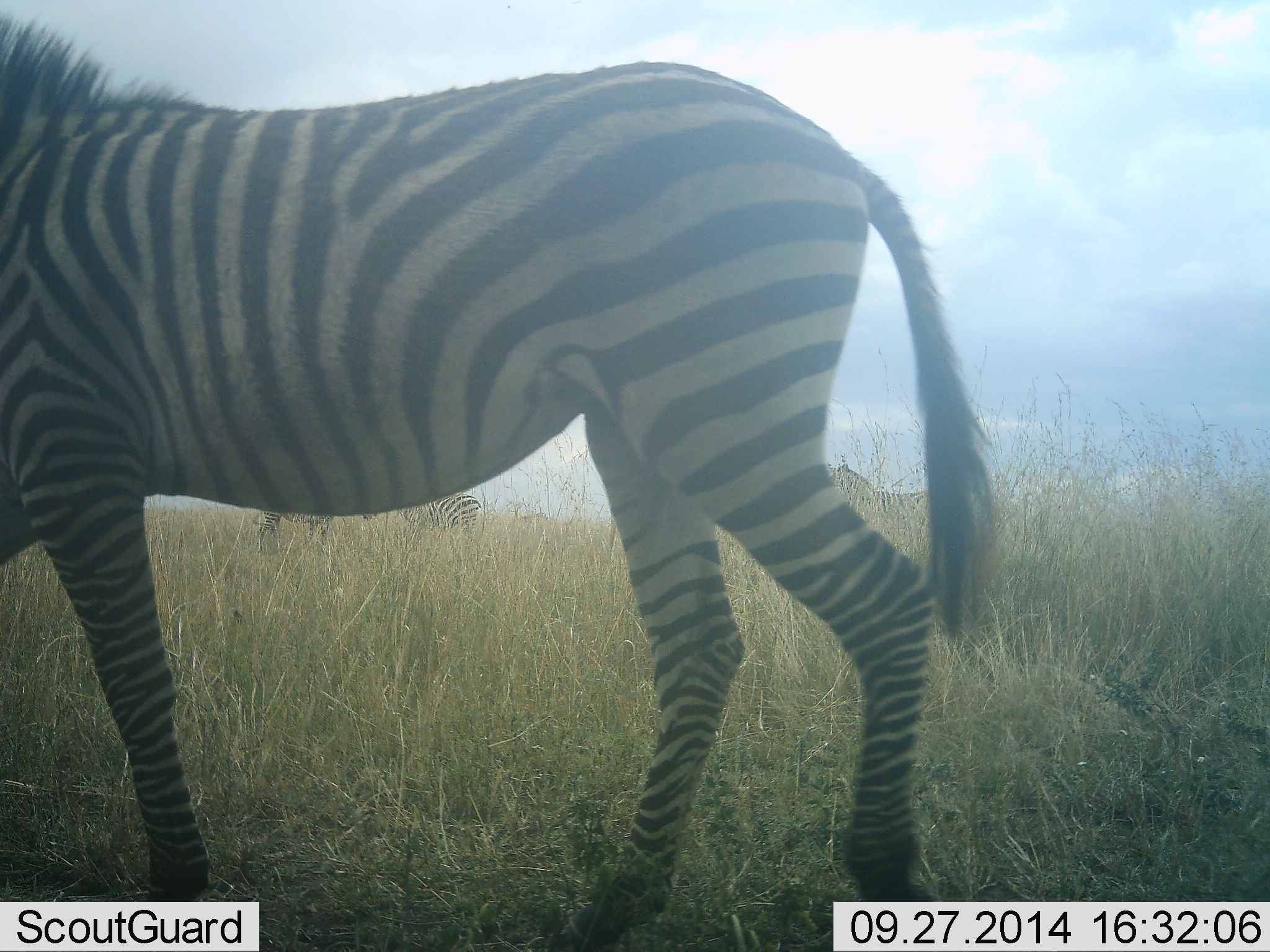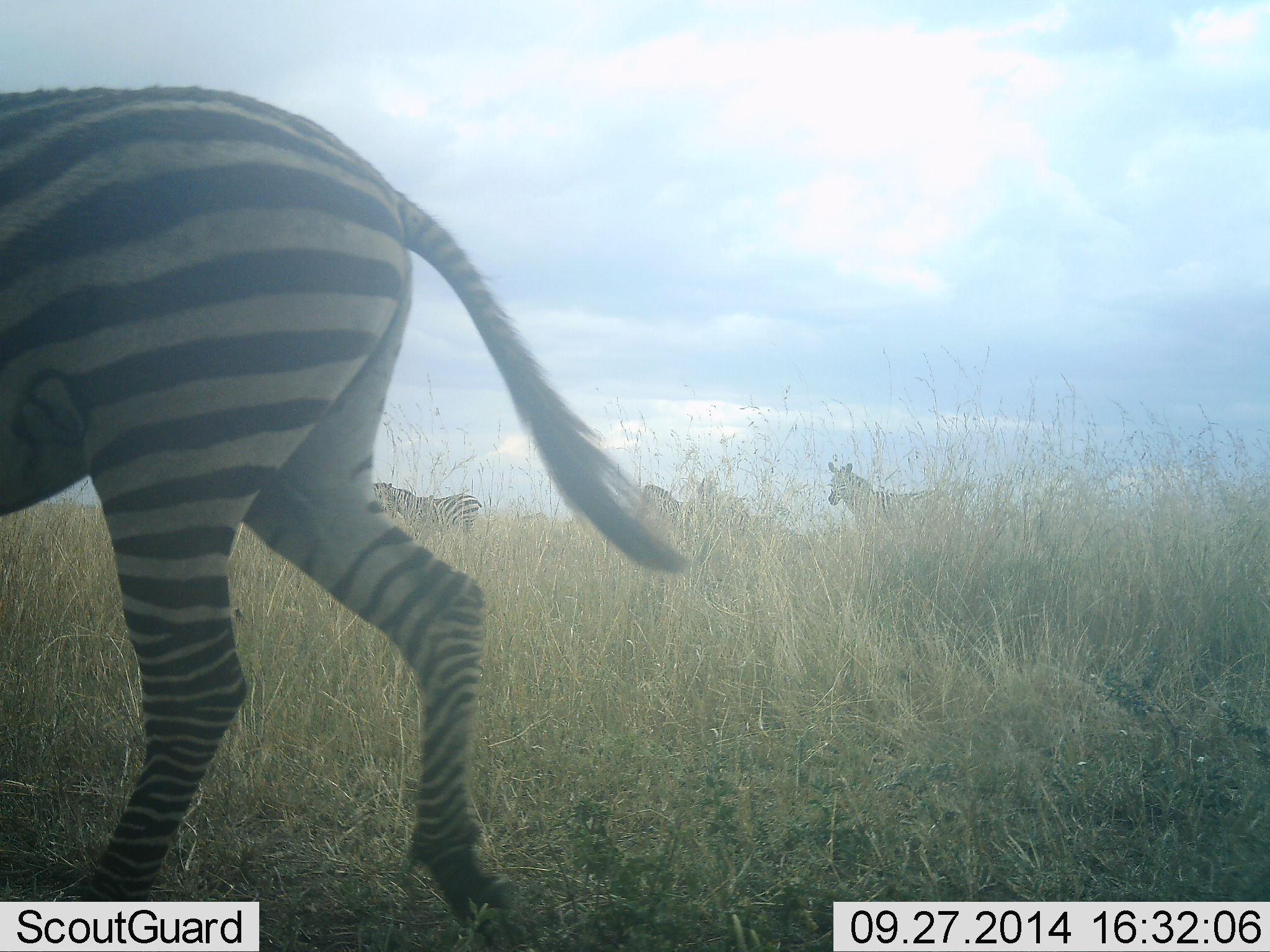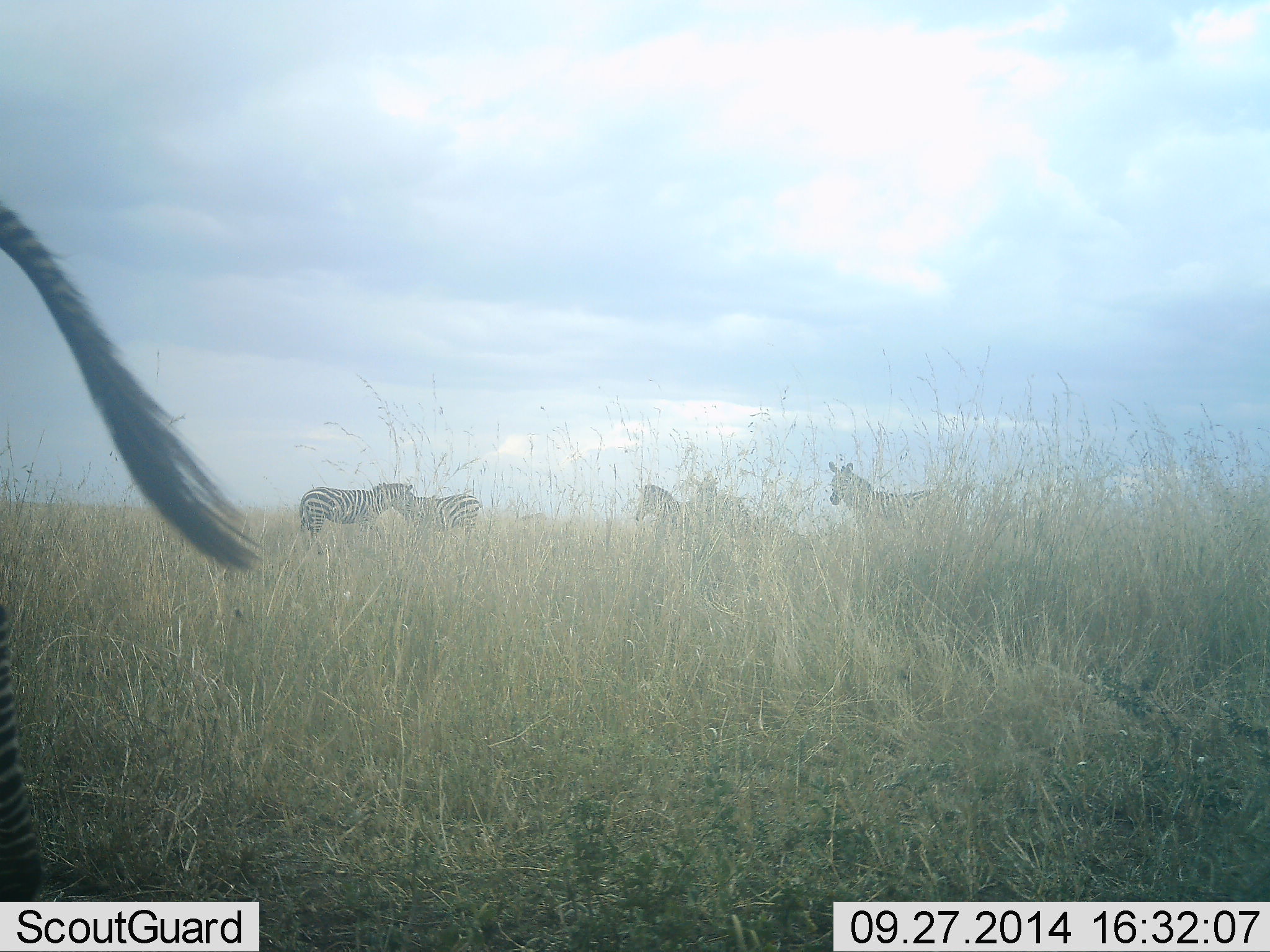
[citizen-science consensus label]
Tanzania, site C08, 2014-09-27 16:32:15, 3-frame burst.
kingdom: Animalia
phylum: Chordata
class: Mammalia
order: Perissodactyla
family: Equidae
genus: Equus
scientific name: Equus quagga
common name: plains zebra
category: zebra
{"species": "zebra (plains zebra) (Equus quagga)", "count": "6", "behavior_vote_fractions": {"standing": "80%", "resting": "0%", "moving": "100%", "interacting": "10%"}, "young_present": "0%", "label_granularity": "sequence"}